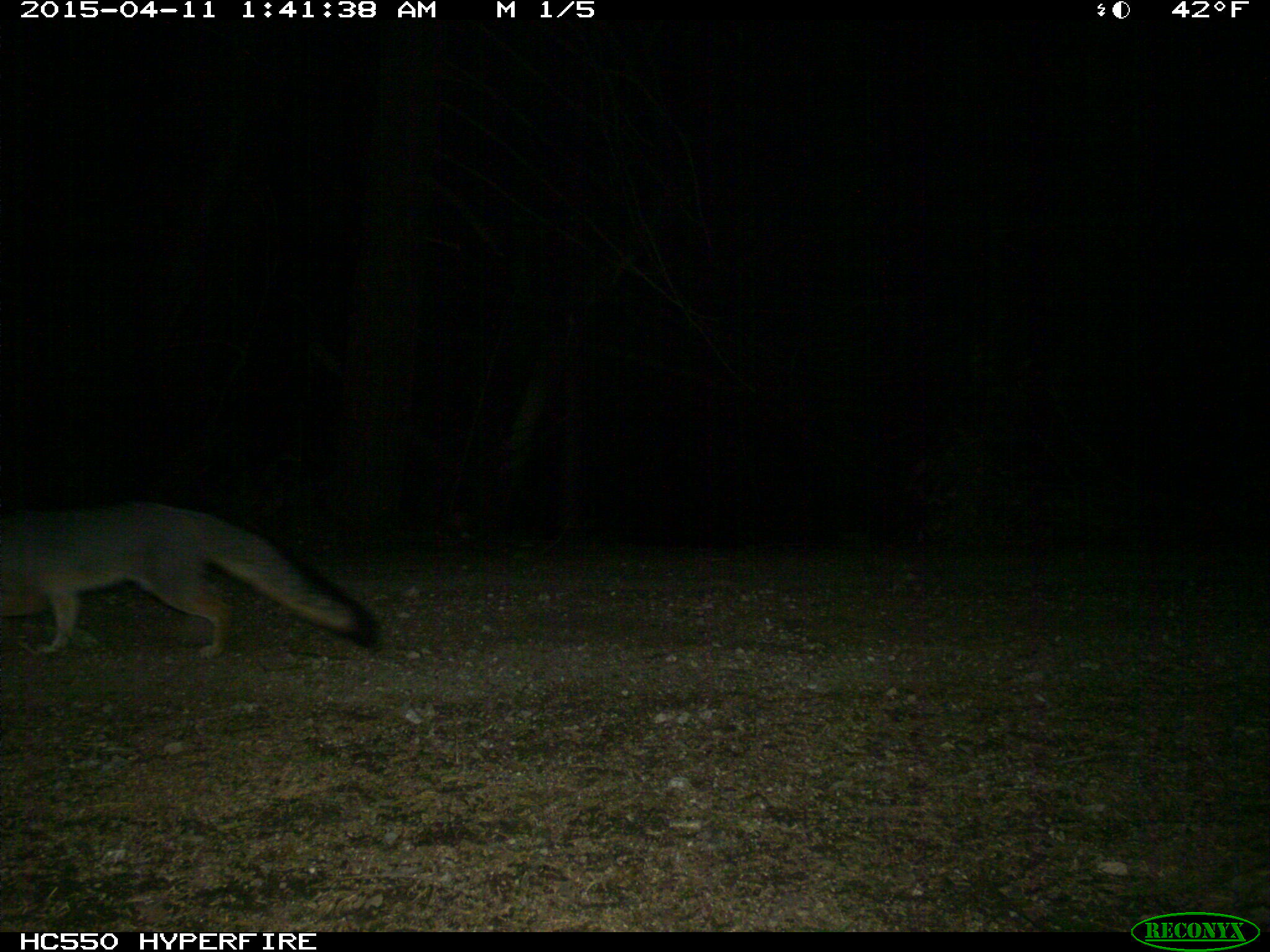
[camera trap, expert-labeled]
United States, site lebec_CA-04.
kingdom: Animalia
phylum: Chordata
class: Mammalia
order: Carnivora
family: Canidae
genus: Urocyon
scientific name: Urocyon cinereoargenteus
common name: gray fox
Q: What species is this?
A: Urocyon cinereoargenteus (gray fox).